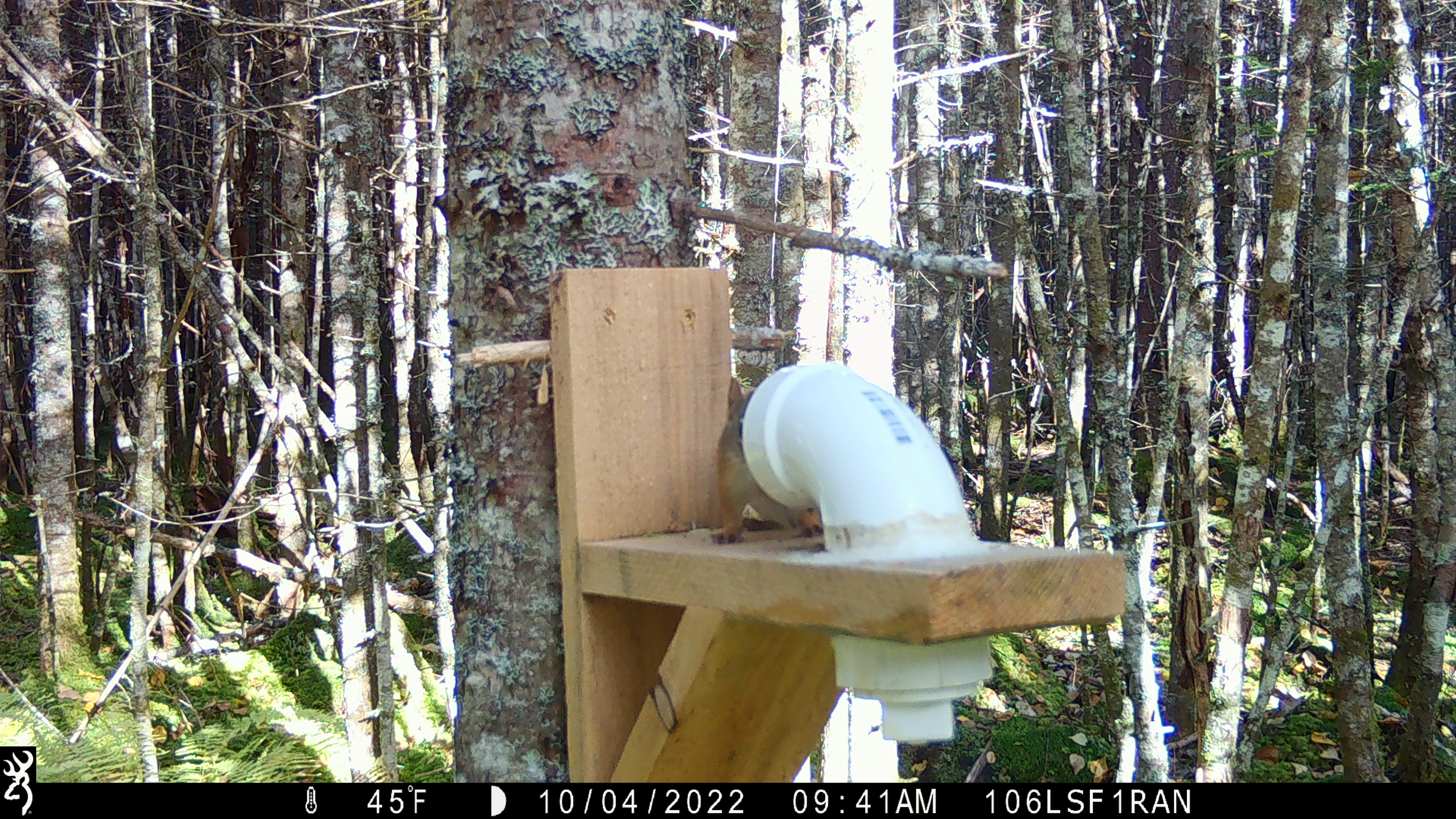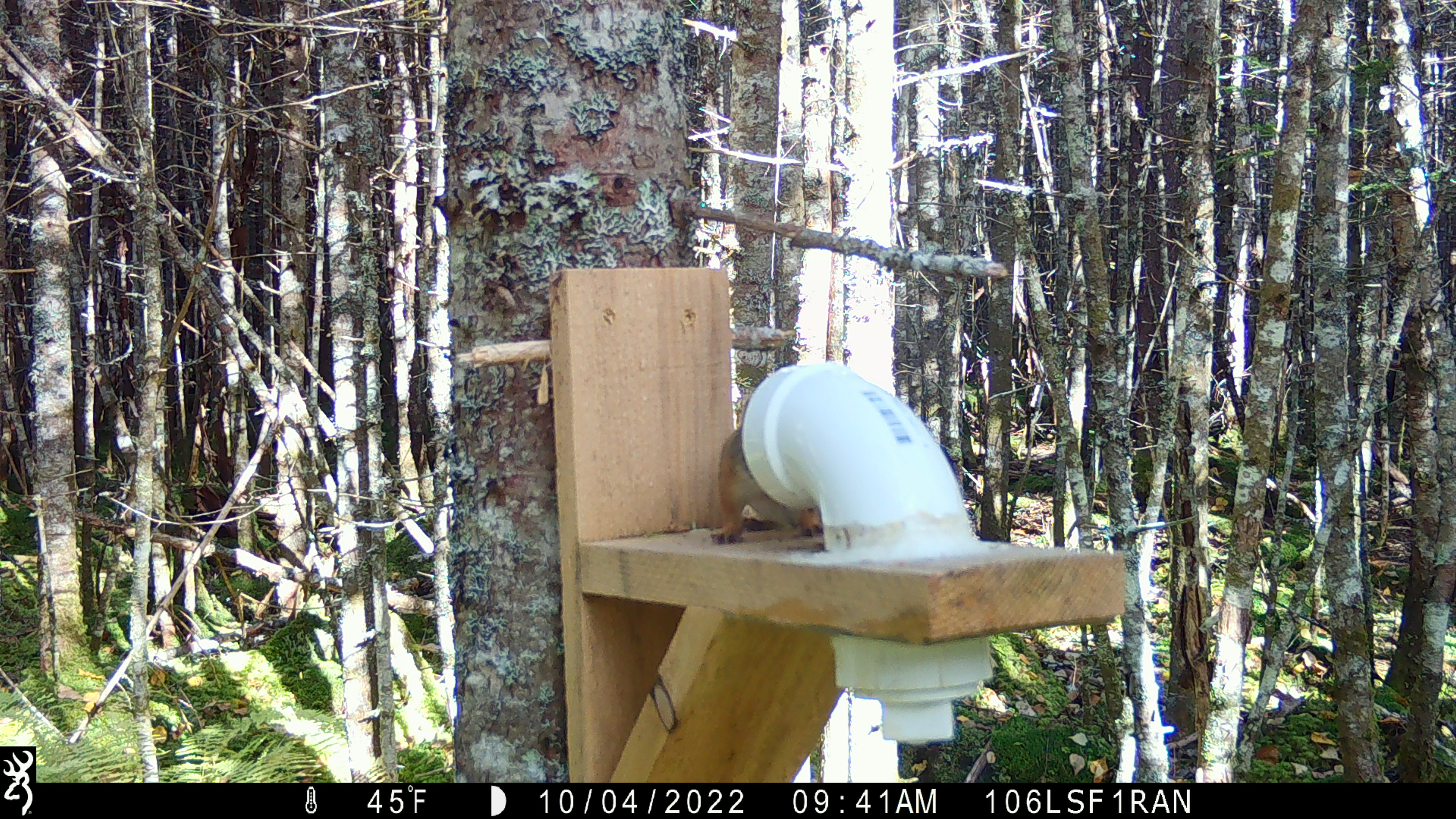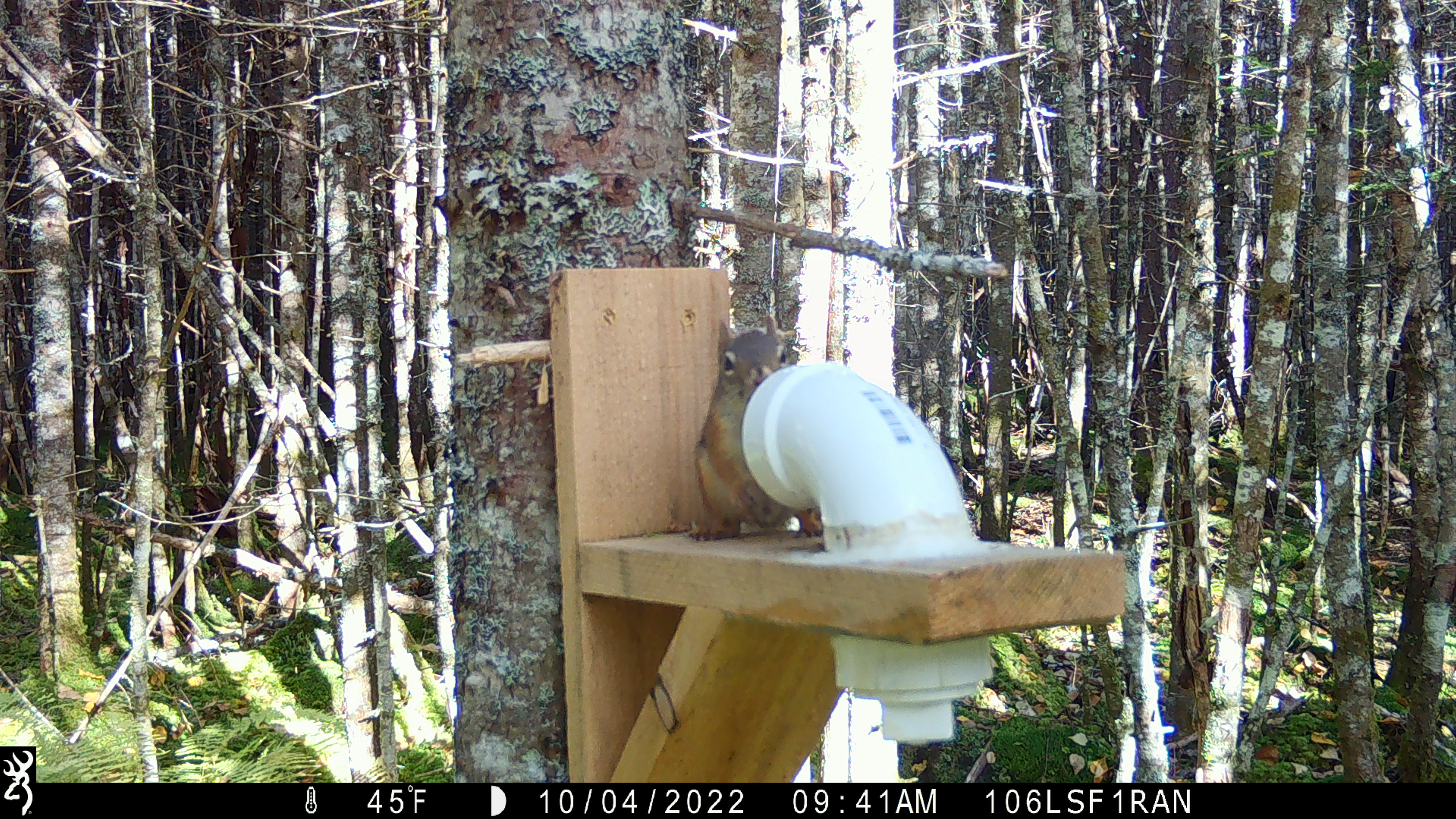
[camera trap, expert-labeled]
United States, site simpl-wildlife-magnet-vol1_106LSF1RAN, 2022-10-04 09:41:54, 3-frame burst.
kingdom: Animalia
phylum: Chordata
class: Mammalia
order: Rodentia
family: Sciuridae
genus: Tamiasciurus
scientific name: Tamiasciurus hudsonicus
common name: red squirrel